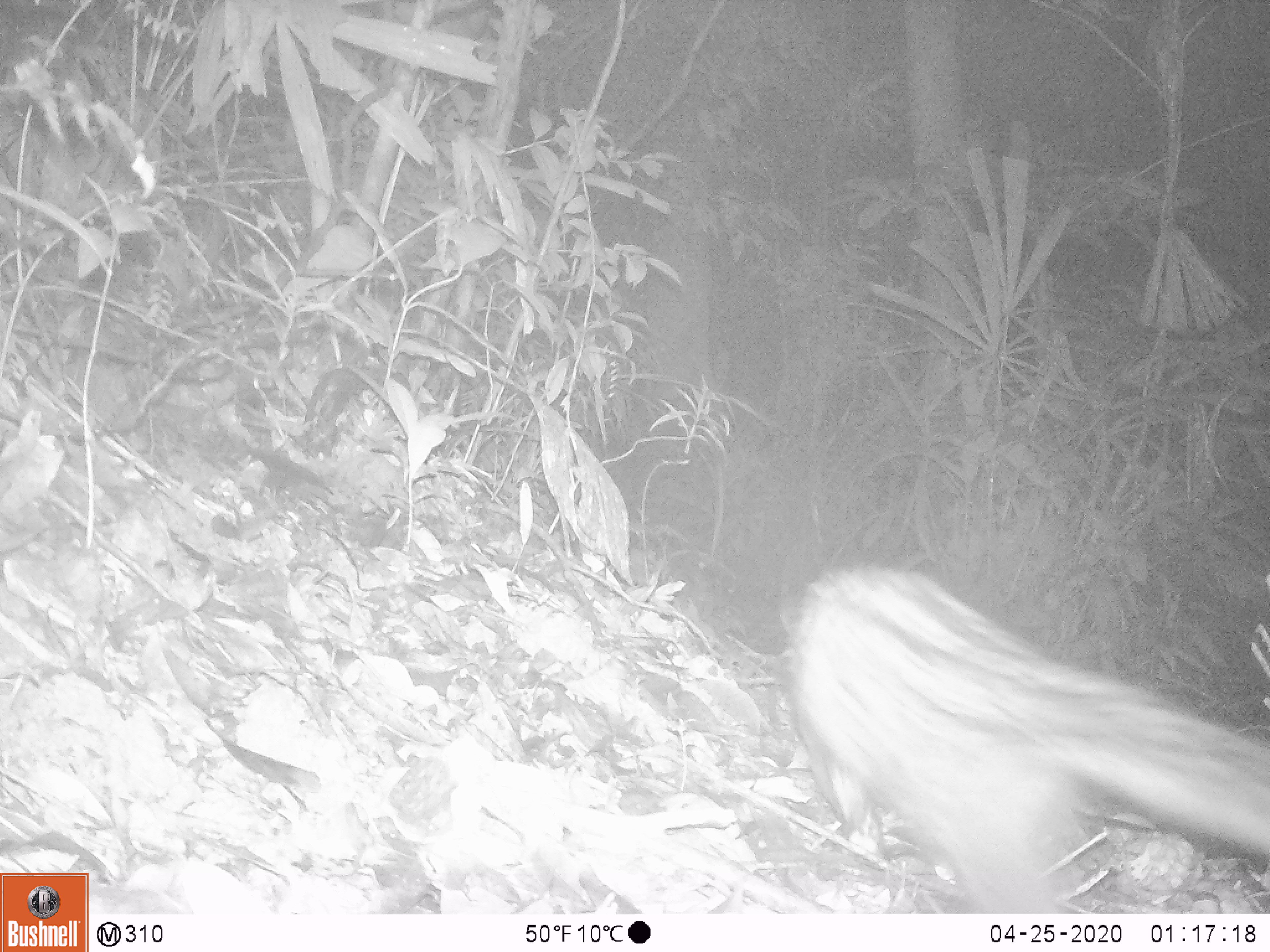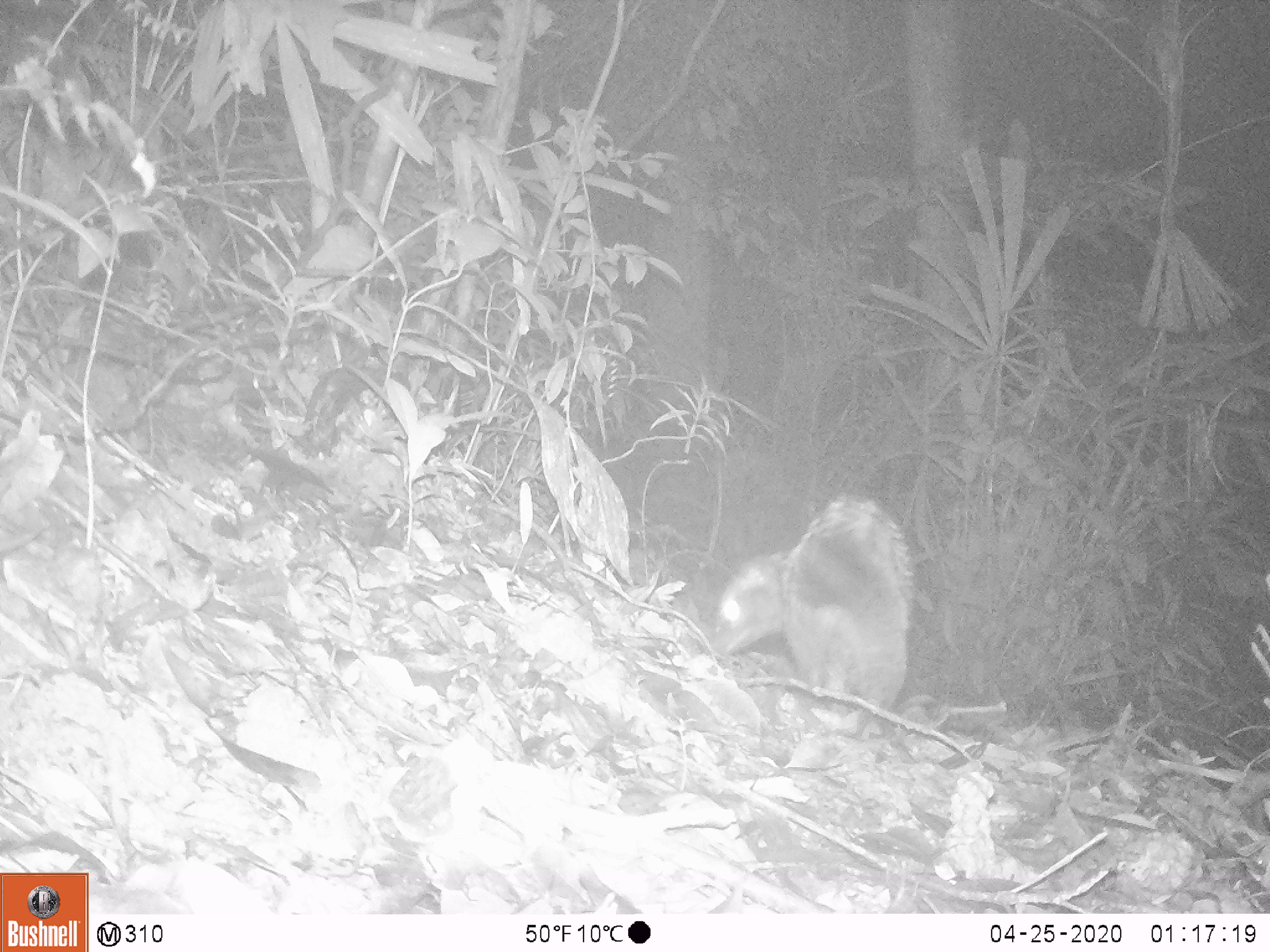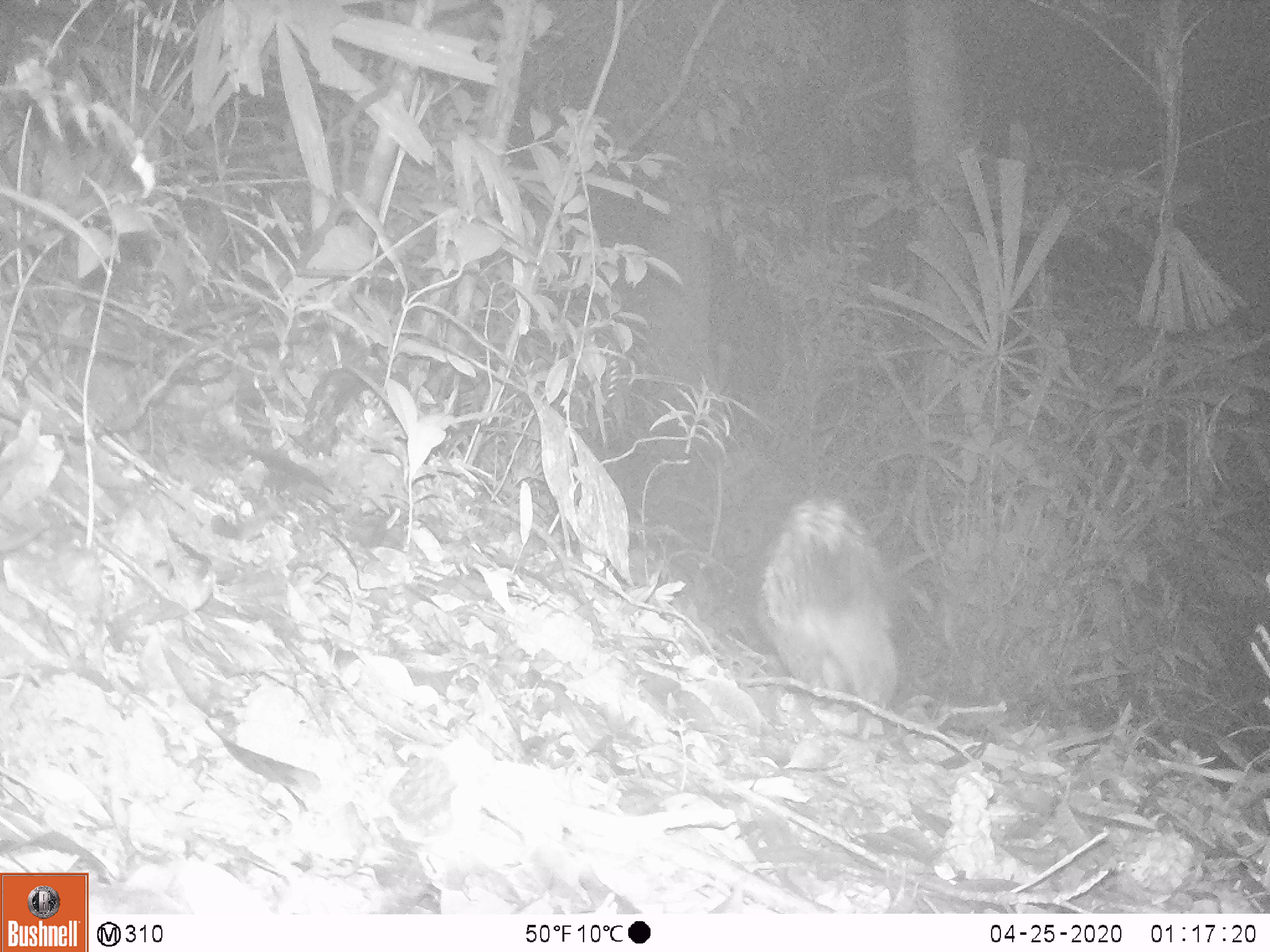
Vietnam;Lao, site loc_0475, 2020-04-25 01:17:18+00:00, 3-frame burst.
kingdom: Animalia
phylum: Chordata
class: Mammalia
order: Carnivora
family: Viverridae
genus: Paradoxurus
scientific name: Paradoxurus hermaphroditus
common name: common palm civet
Common palm civet (Paradoxurus hermaphroditus). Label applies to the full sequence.